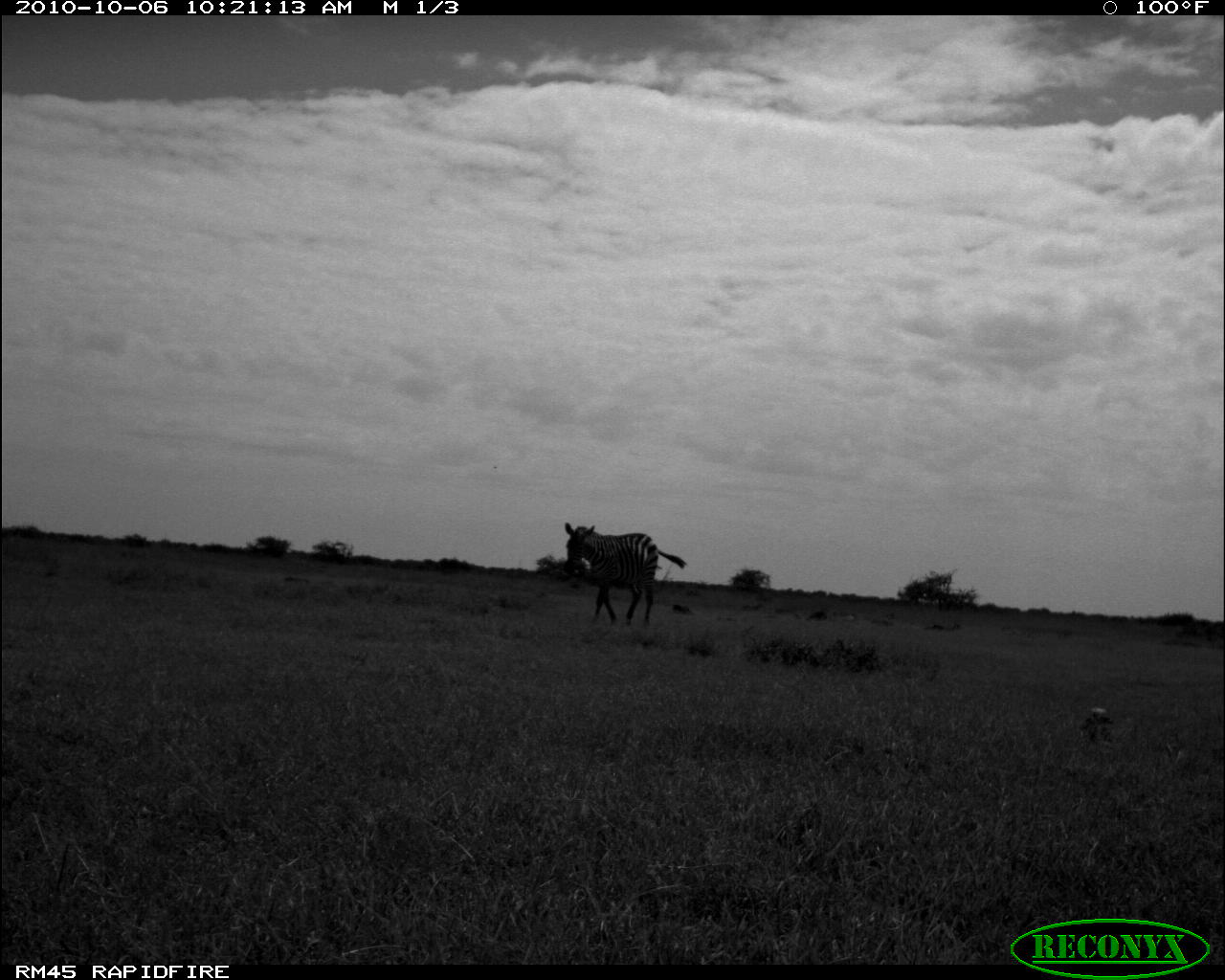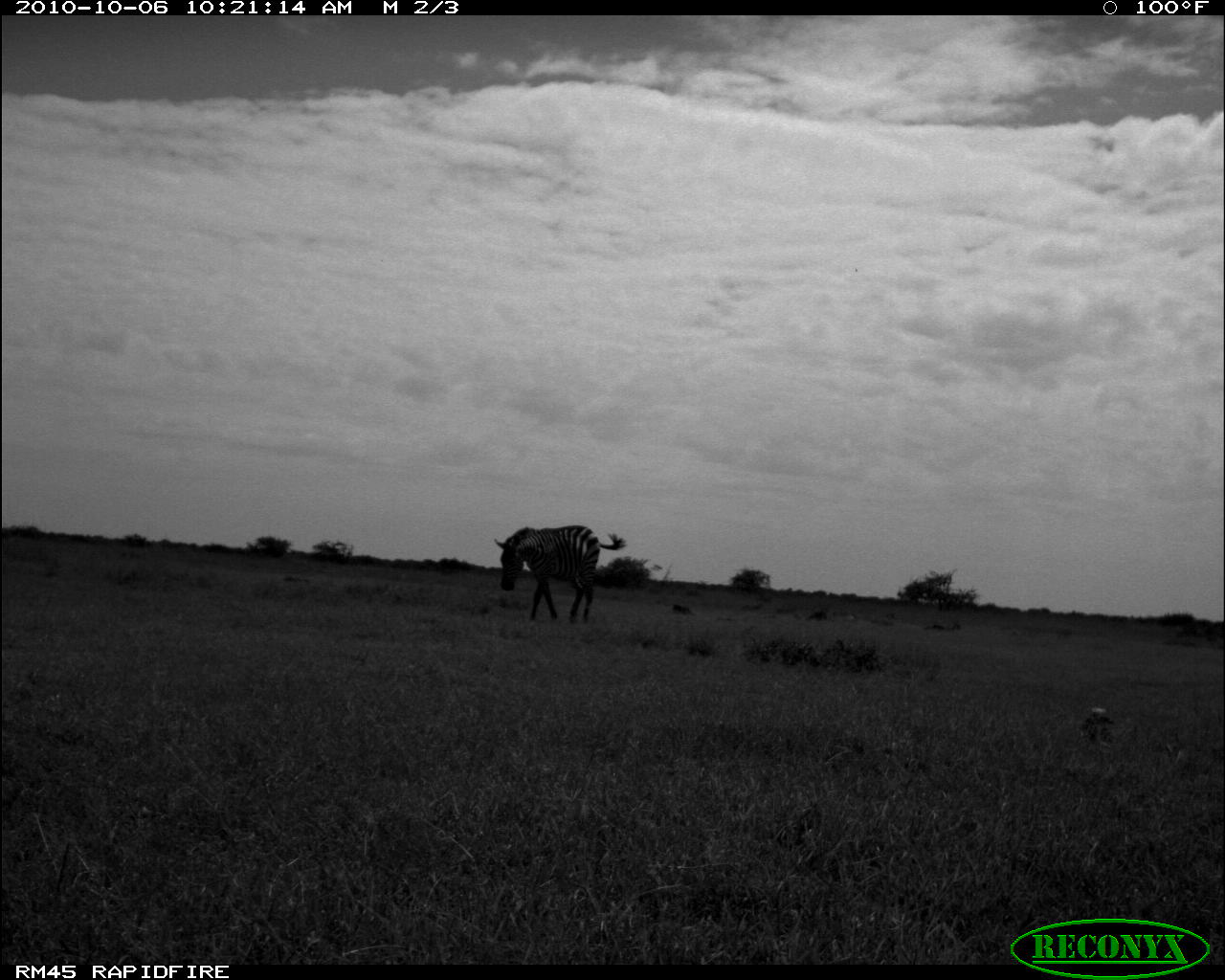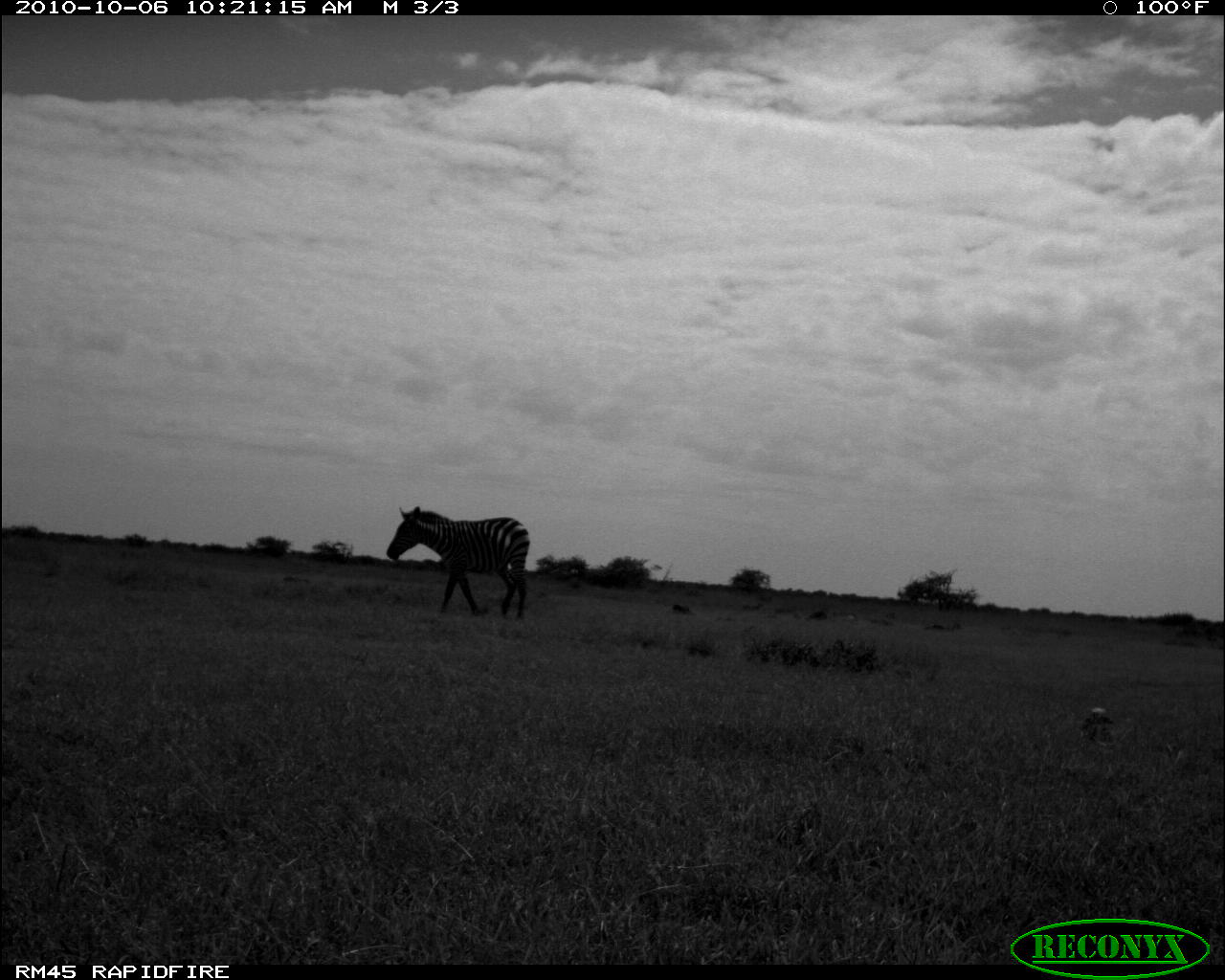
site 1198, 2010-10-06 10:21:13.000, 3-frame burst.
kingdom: Animalia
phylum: Chordata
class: Mammalia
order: Perissodactyla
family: Equidae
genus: Equus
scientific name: Equus quagga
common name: plains zebra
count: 1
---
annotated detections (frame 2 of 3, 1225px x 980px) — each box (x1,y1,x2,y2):
equus quagga: (493,524,627,623)